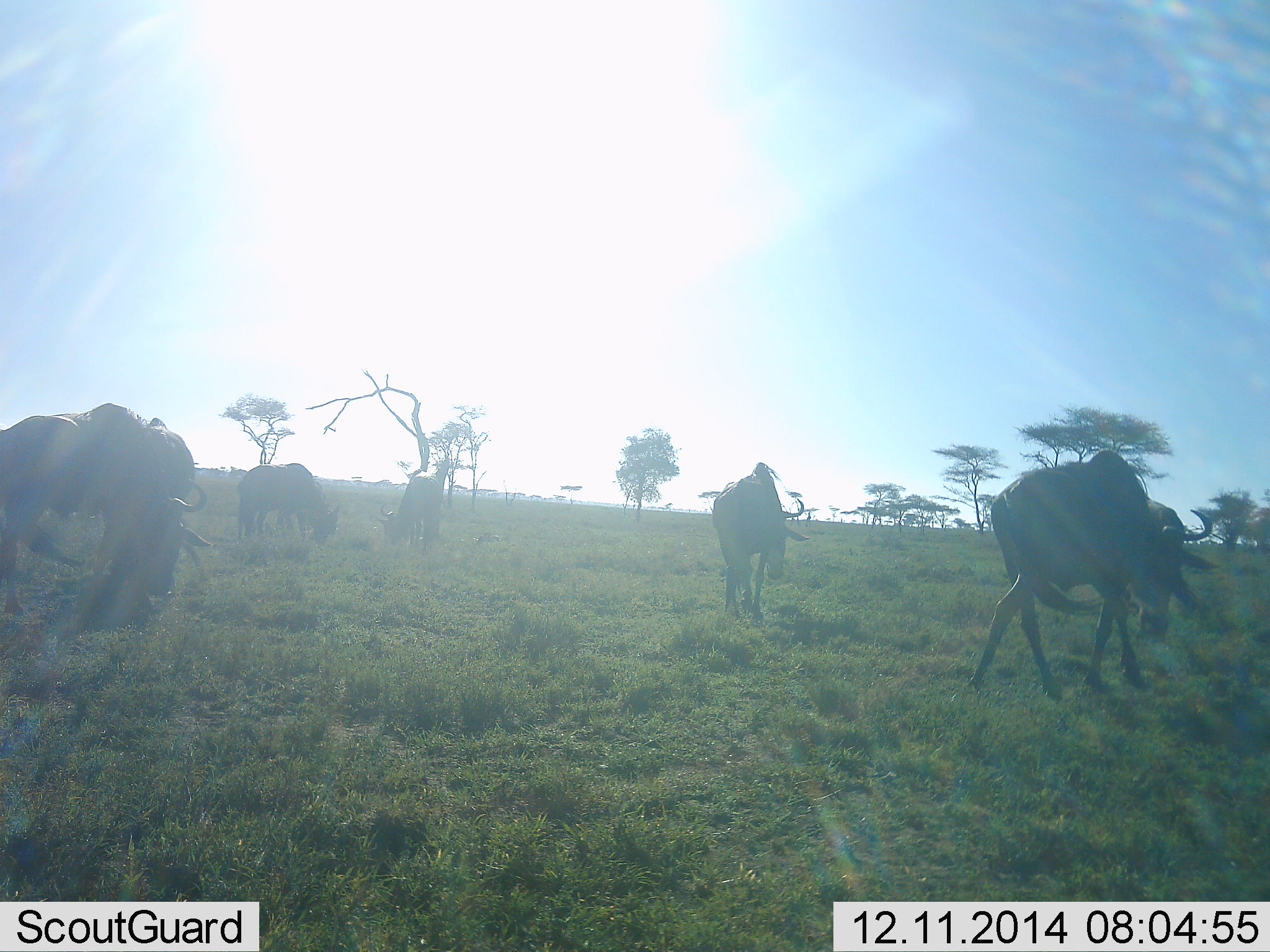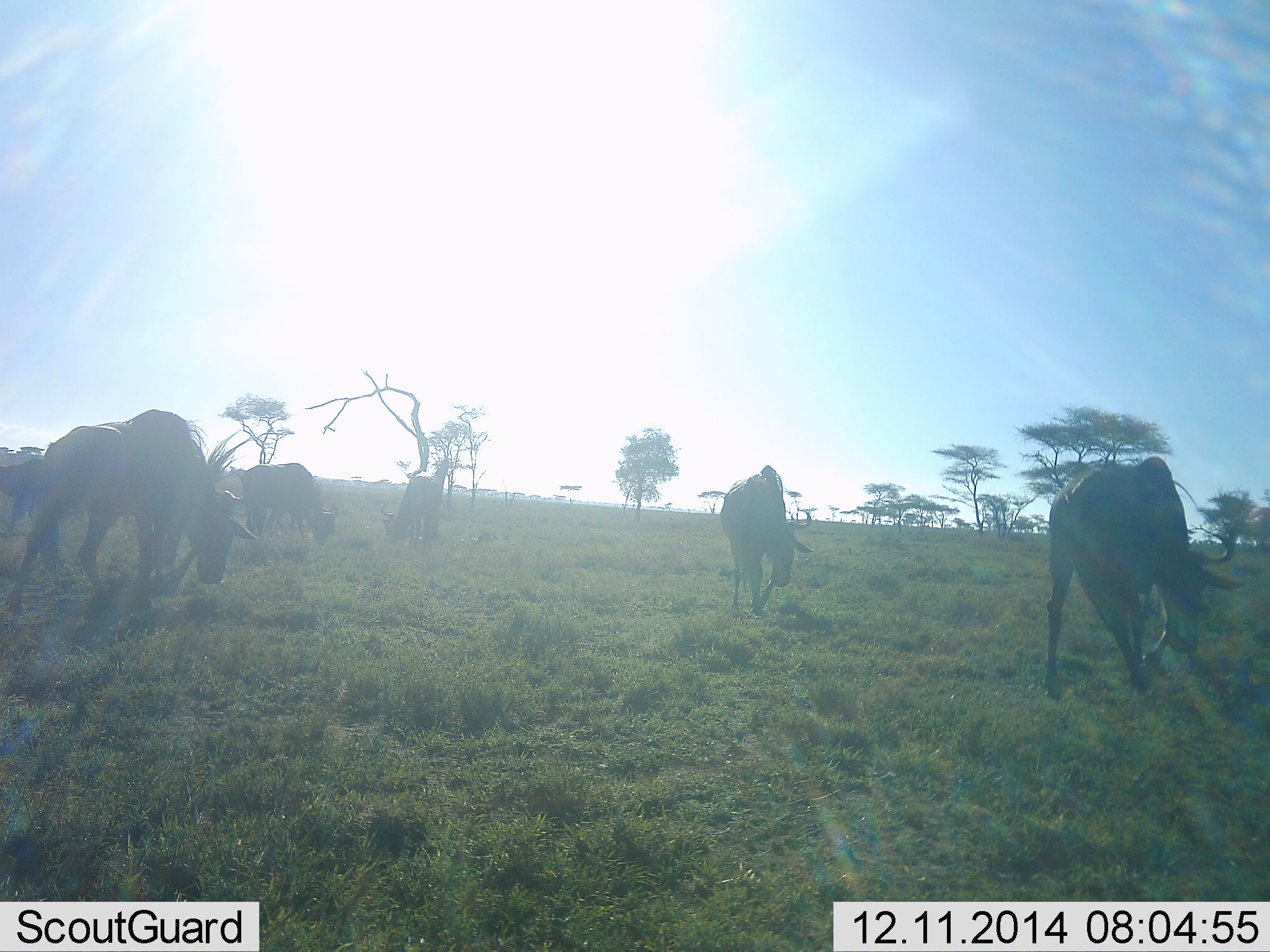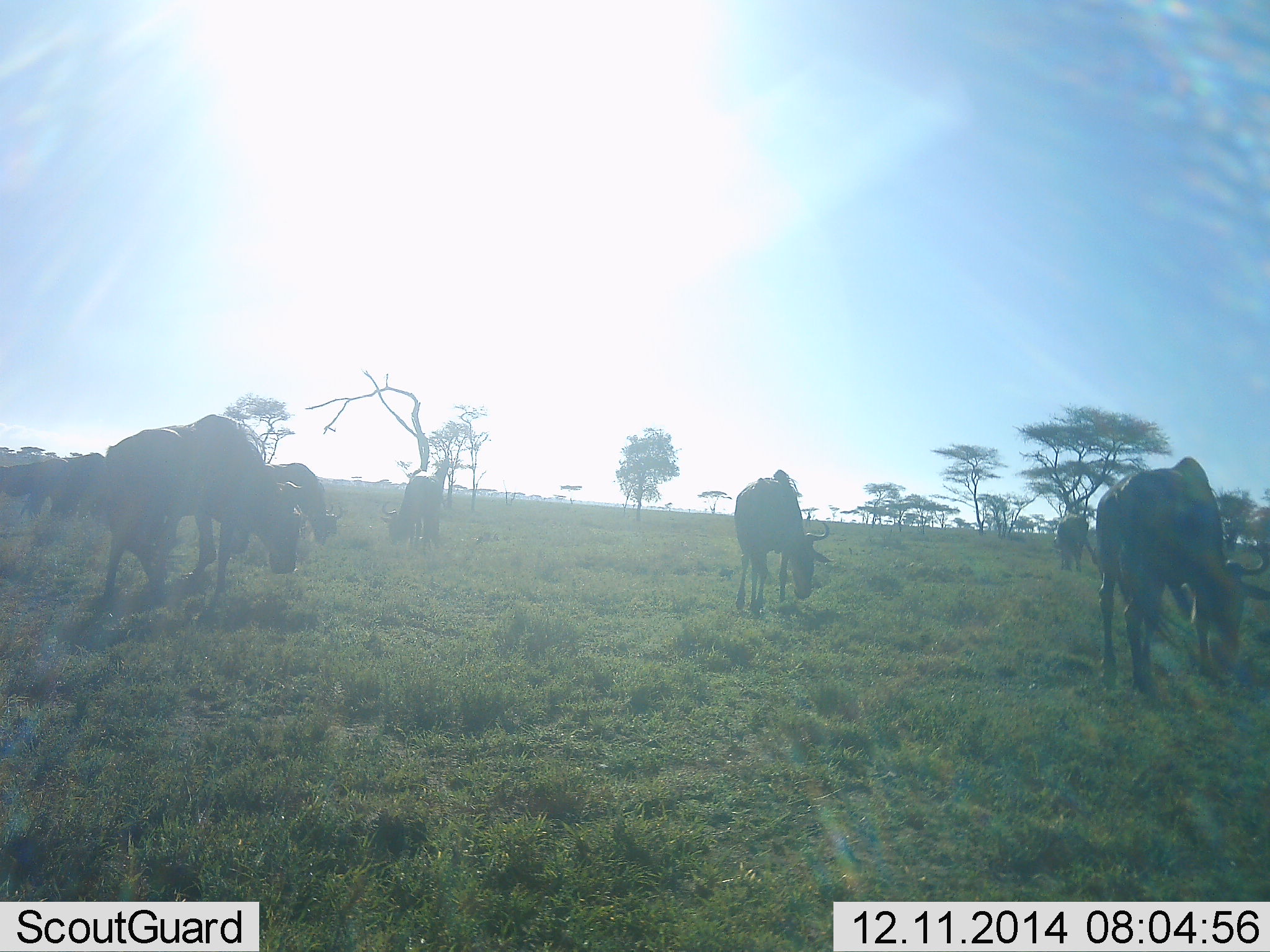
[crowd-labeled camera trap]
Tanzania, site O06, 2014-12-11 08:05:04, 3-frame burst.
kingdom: Animalia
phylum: Chordata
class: Mammalia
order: Artiodactyla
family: Bovidae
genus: Connochaetes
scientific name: Connochaetes taurinus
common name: blue wildebeest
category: wildebeest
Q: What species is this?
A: Wildebeest (blue wildebeest) (Connochaetes taurinus).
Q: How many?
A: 6.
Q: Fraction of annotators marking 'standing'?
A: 40%.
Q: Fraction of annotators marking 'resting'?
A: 0%.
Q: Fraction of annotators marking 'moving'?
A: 90%.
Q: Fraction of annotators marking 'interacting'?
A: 0%.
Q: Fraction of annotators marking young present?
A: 0%.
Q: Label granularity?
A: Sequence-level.